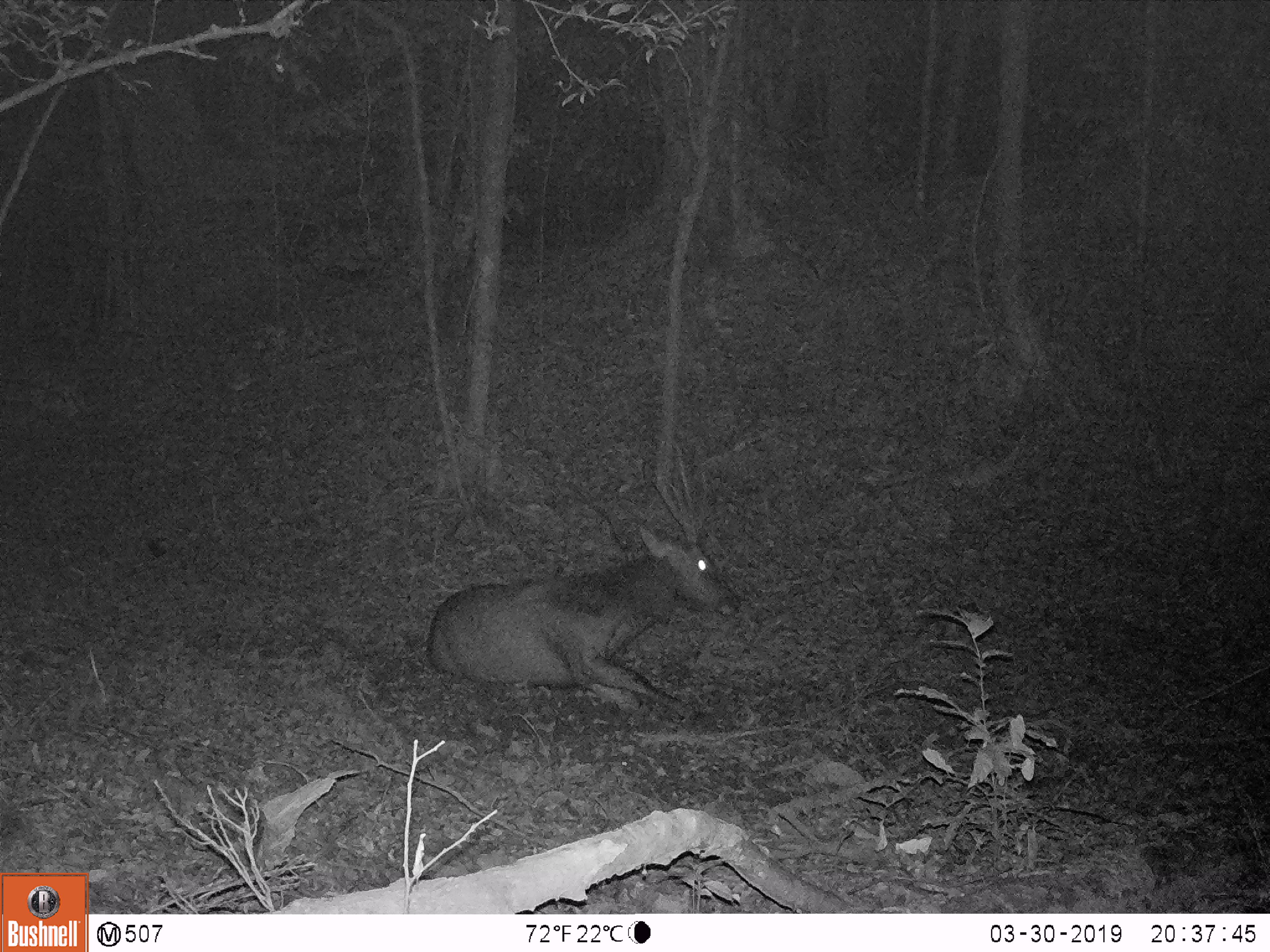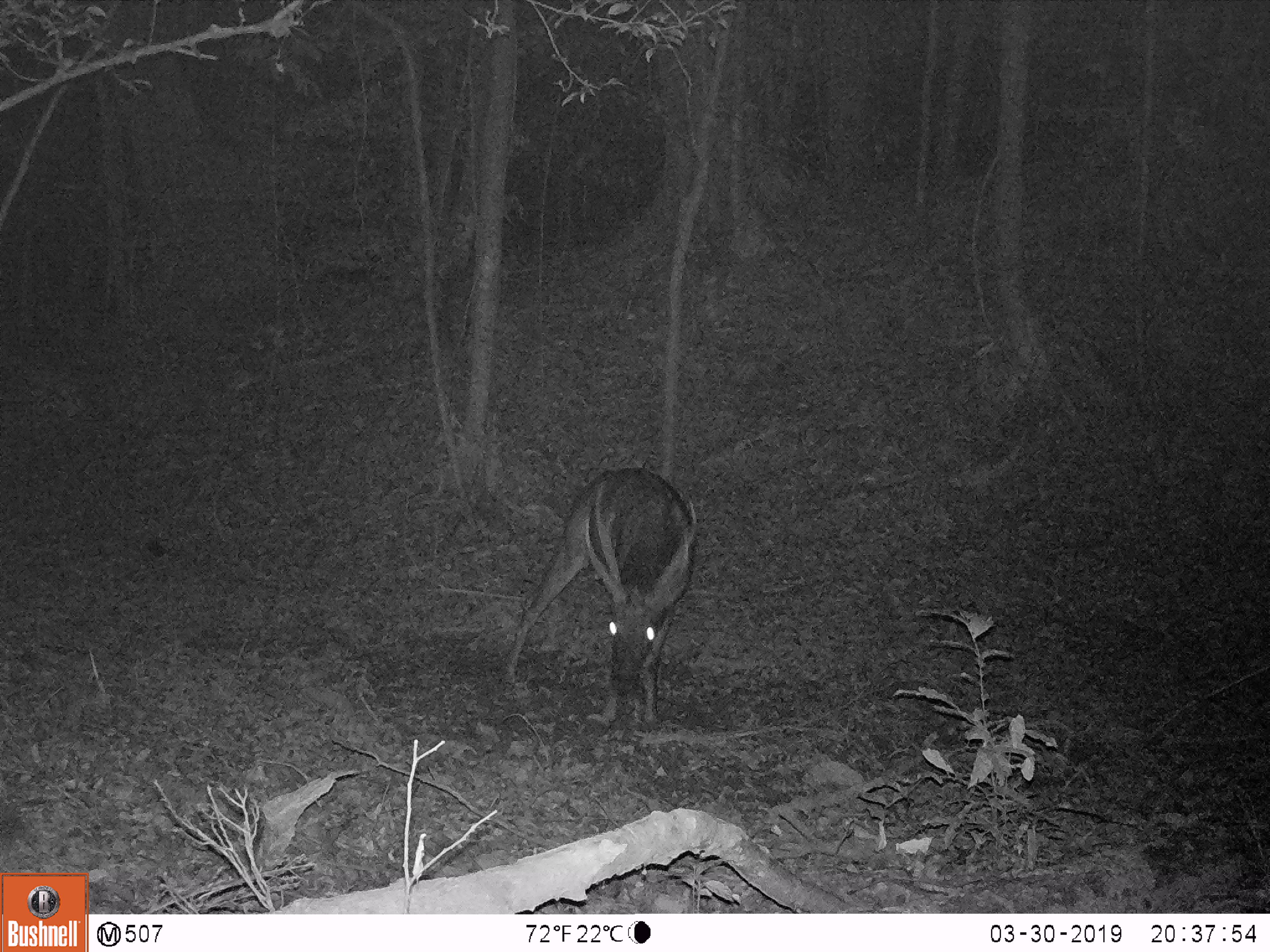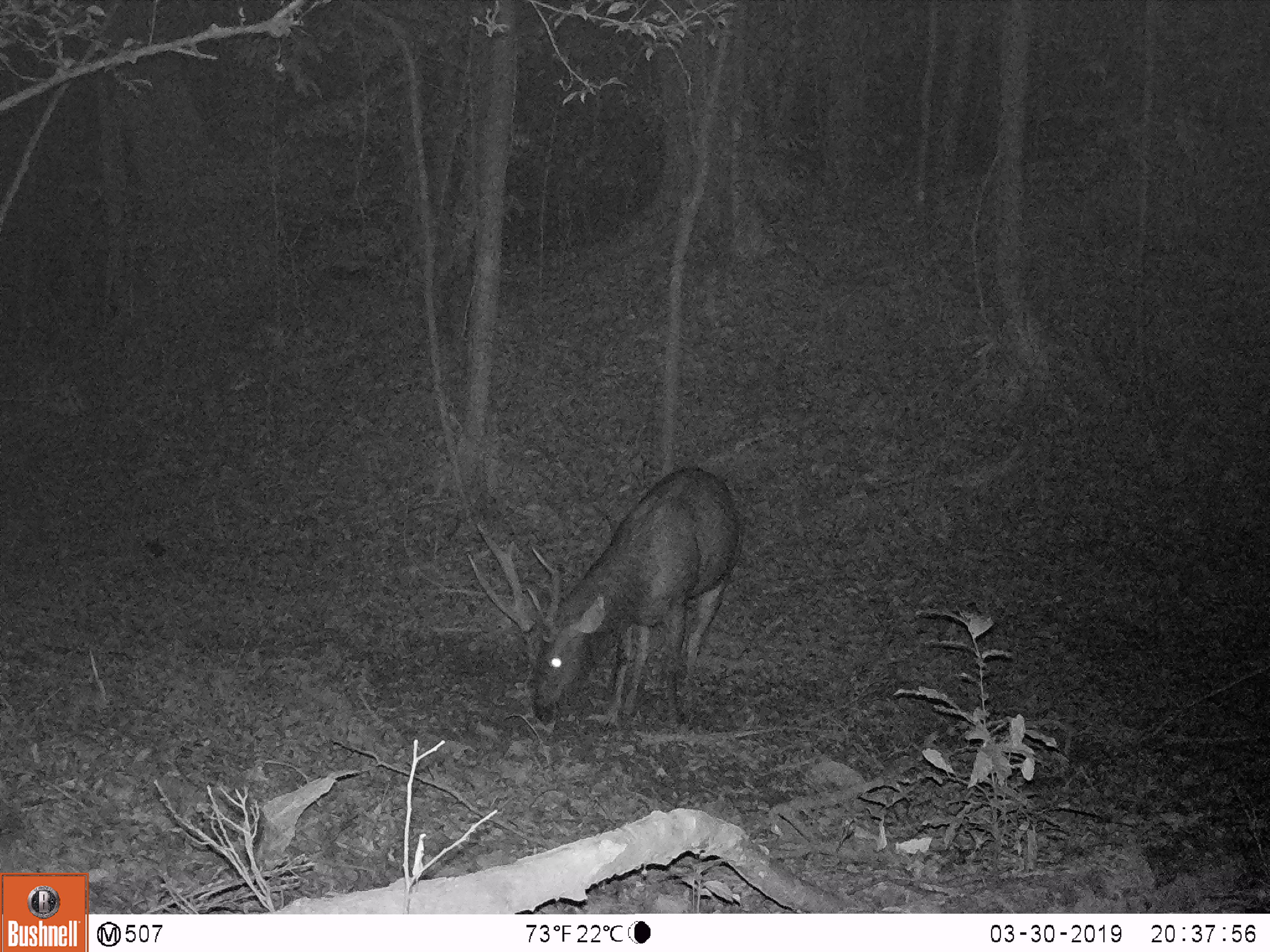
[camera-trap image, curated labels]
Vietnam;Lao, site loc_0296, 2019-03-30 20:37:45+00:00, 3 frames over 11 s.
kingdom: Animalia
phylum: Chordata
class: Mammalia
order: Artiodactyla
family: Cervidae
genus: Rusa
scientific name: Rusa unicolor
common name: sambar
Sambar (Rusa unicolor). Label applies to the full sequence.